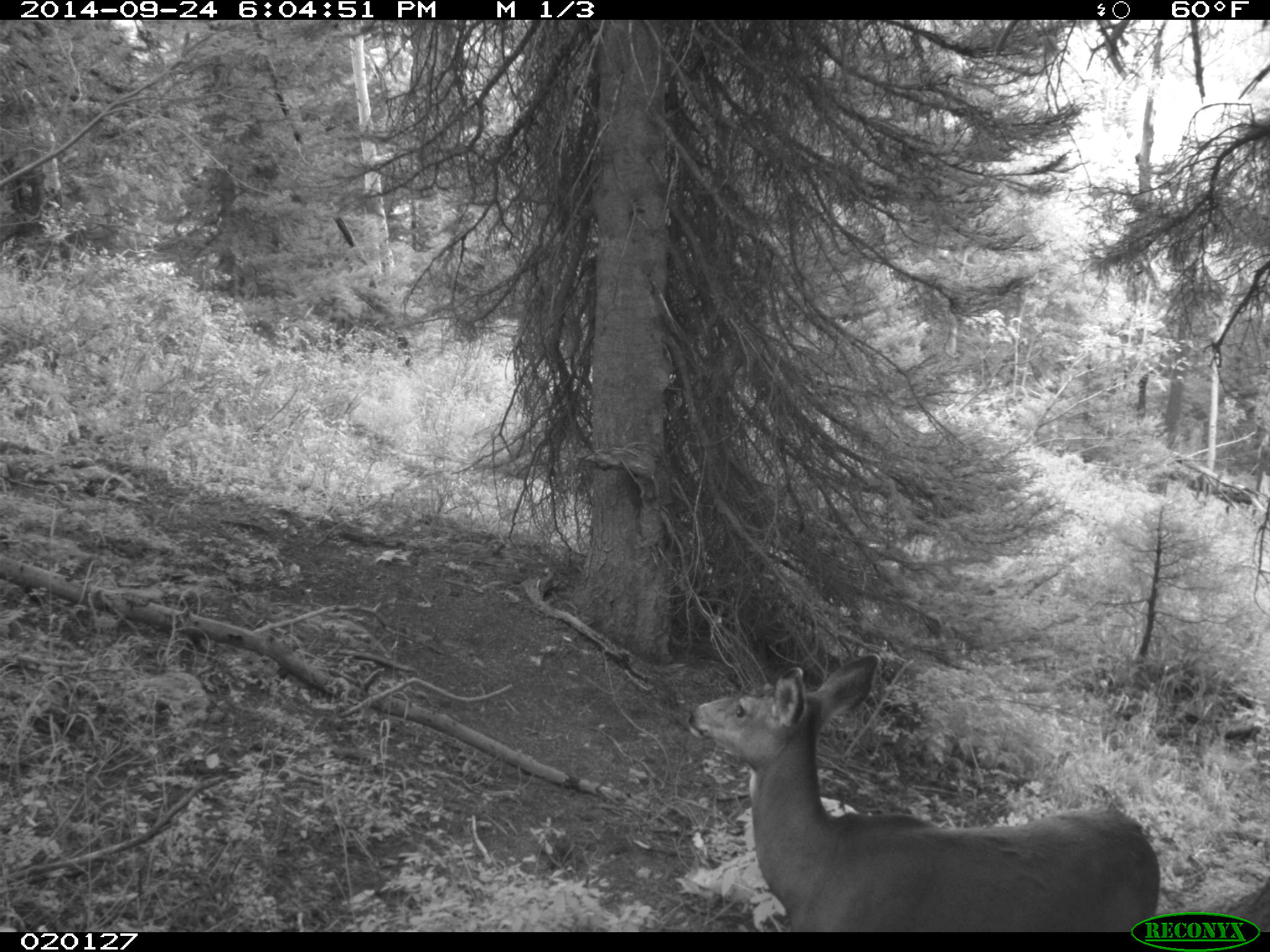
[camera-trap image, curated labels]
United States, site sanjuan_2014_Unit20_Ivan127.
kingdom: Animalia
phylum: Chordata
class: Mammalia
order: Artiodactyla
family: Cervidae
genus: Odocoileus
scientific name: Odocoileus hemionus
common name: mule deer